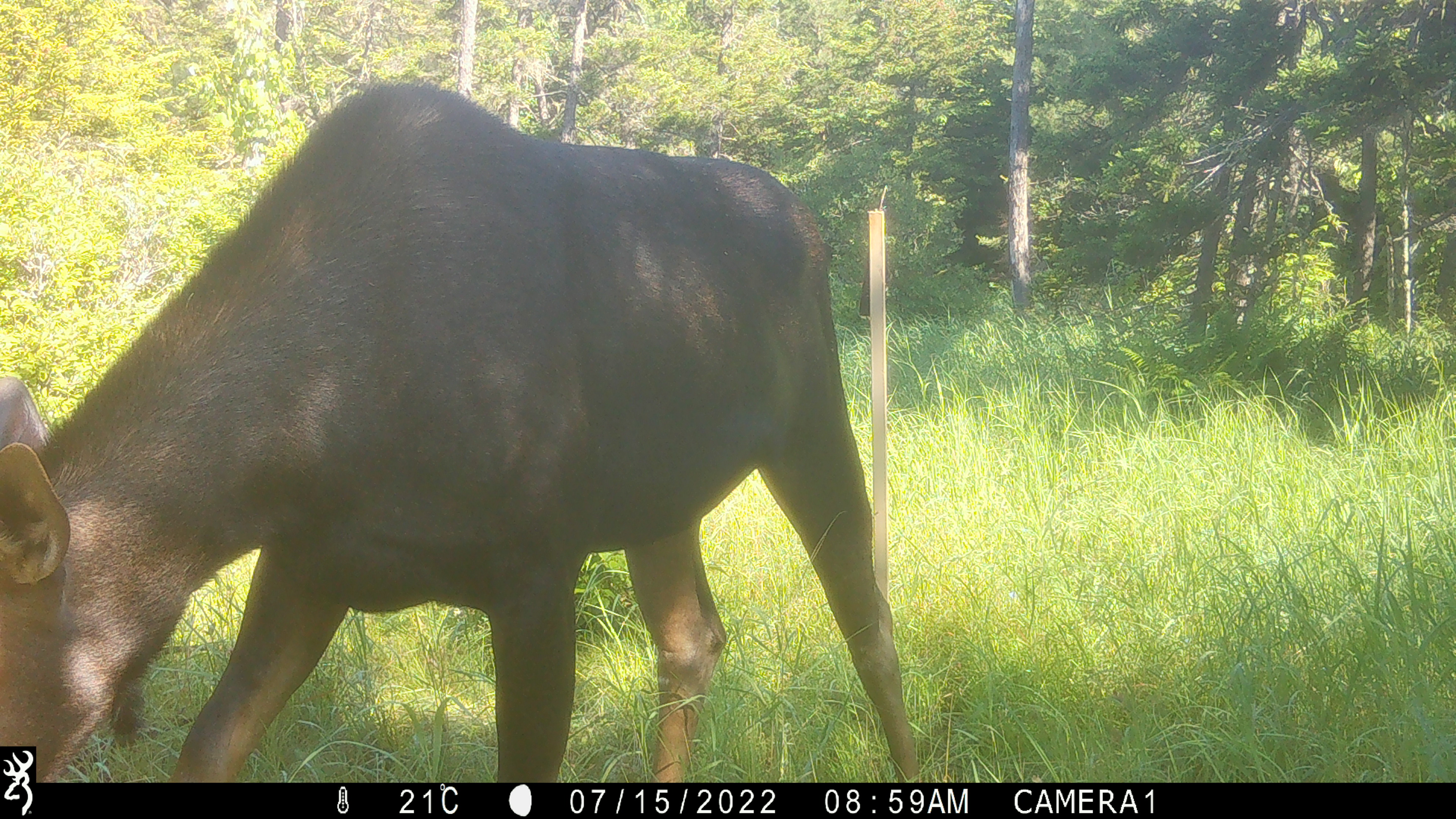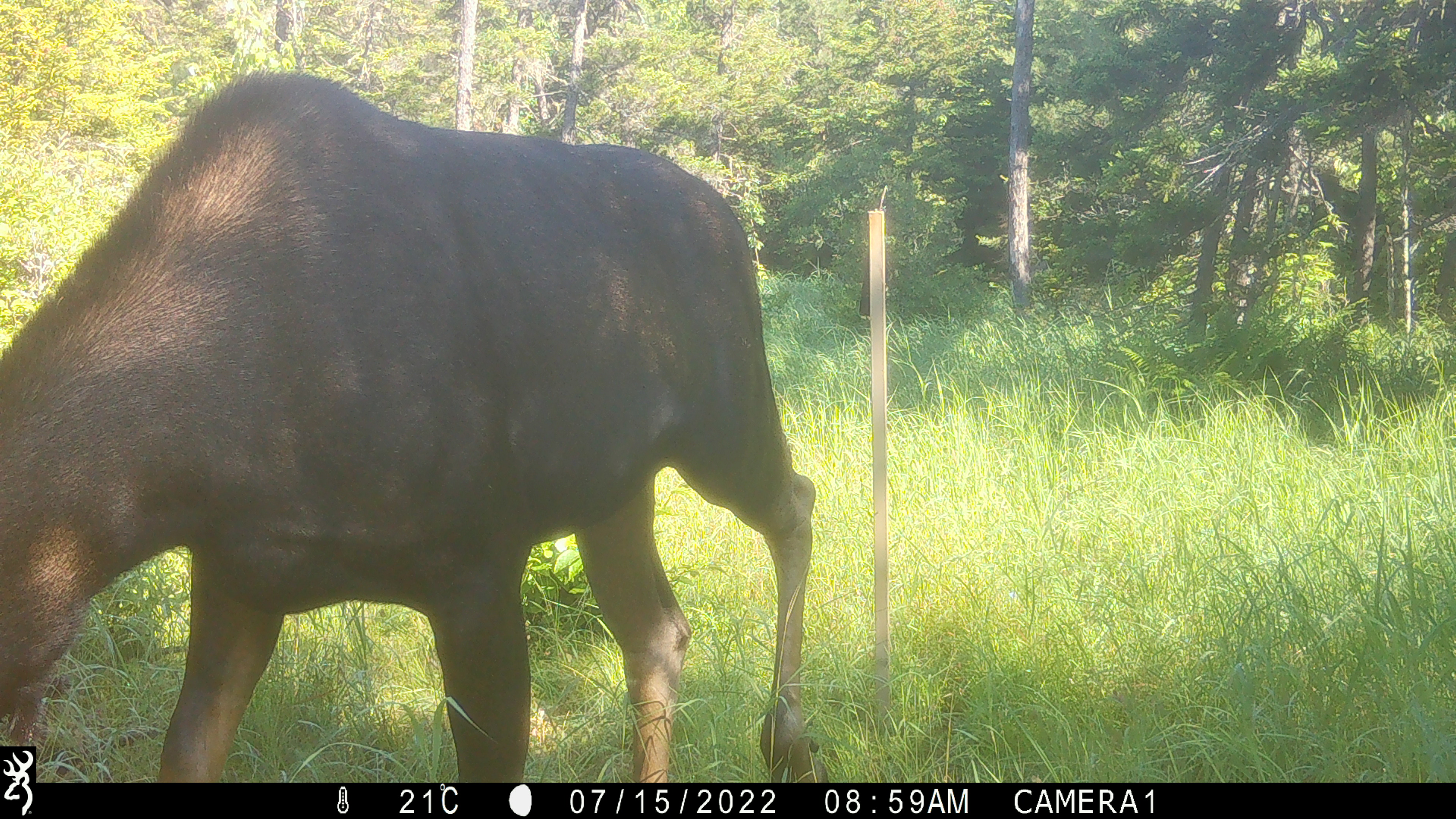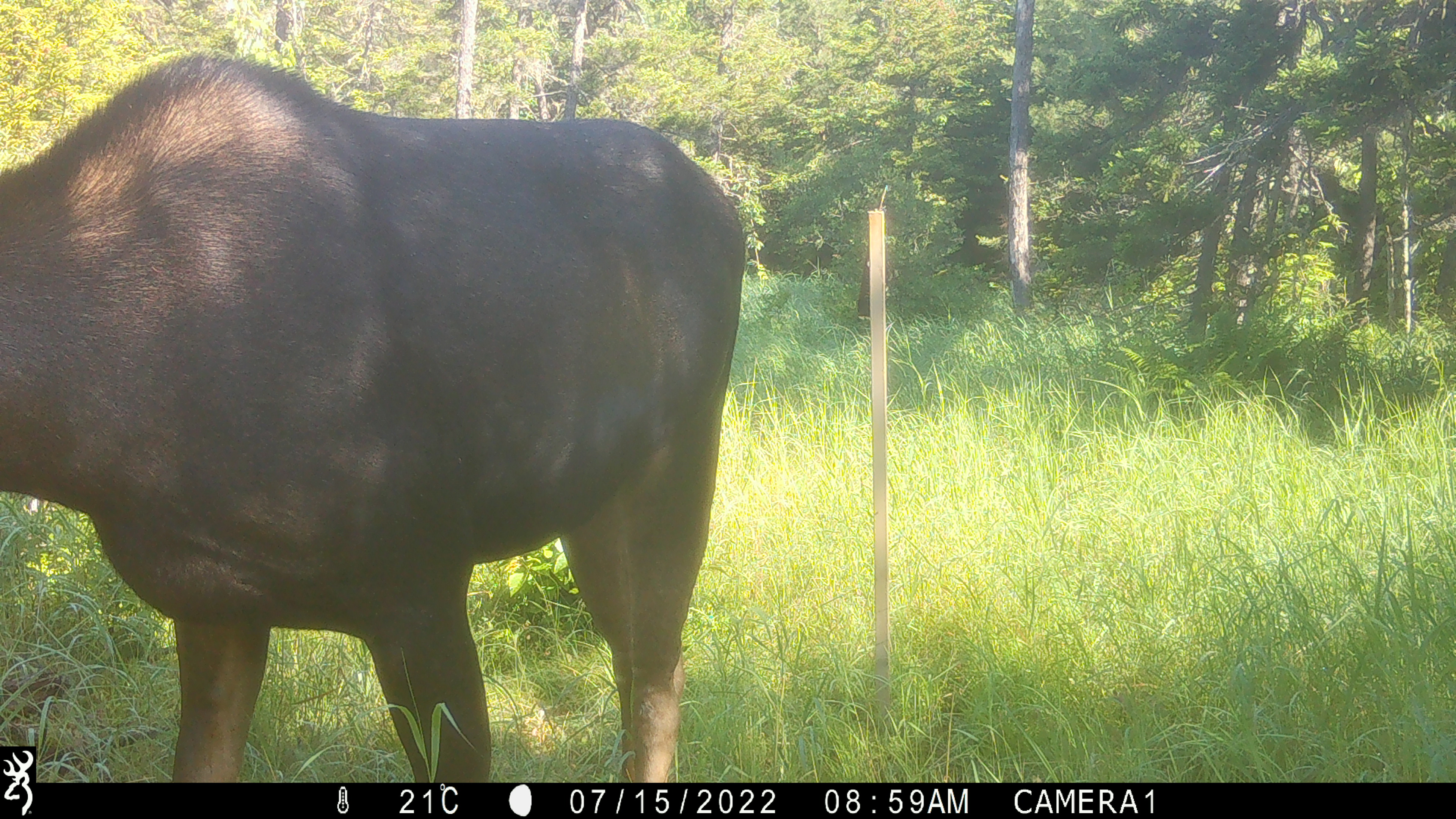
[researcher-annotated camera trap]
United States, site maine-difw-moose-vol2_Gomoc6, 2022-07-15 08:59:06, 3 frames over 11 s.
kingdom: Animalia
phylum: Chordata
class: Mammalia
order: Artiodactyla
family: Cervidae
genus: Alces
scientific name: Alces alces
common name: moose